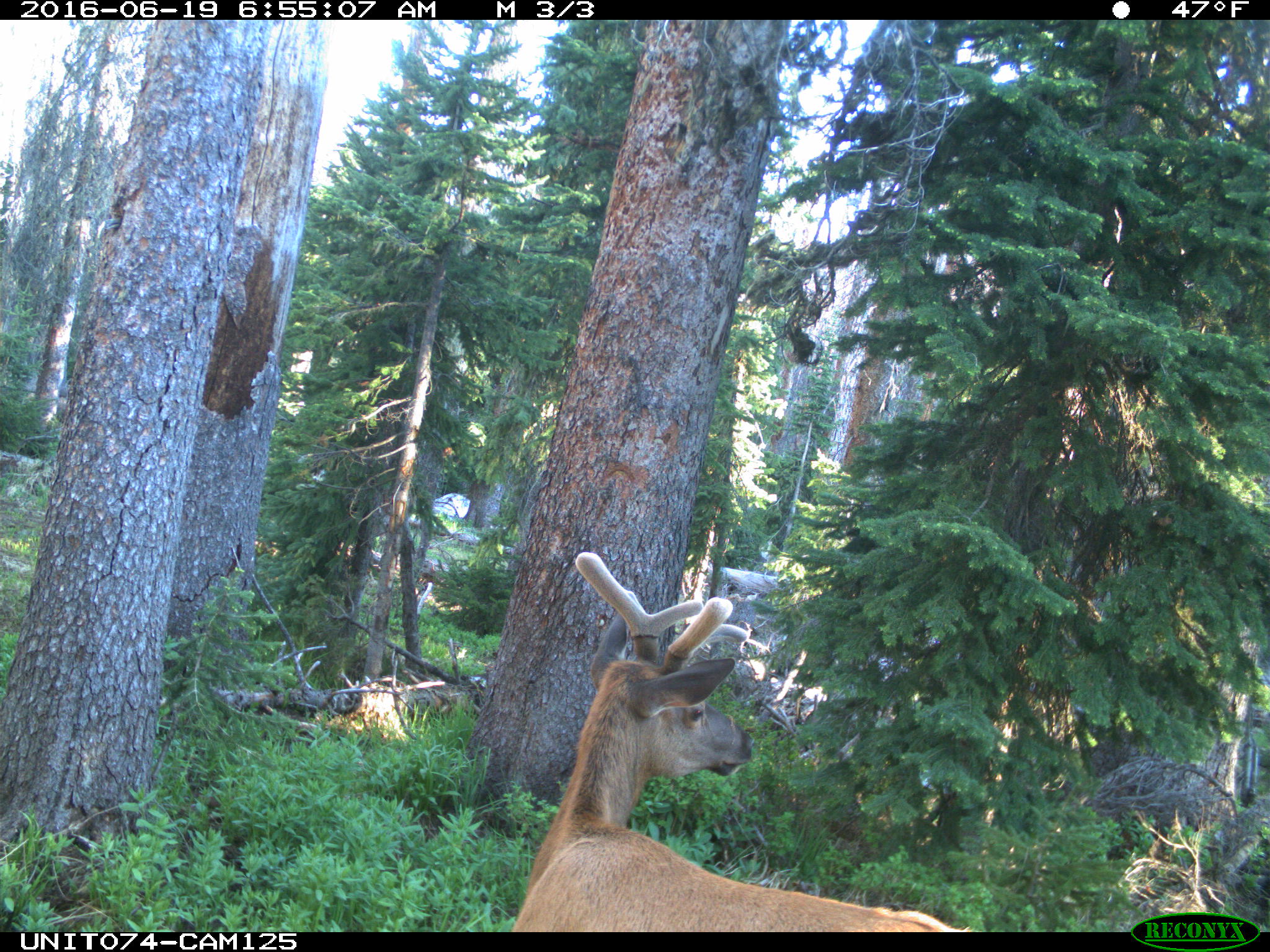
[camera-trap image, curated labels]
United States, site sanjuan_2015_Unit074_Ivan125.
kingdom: Animalia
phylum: Chordata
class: Mammalia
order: Artiodactyla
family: Cervidae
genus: Cervus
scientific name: Cervus elaphus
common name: red deer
Cervus elaphus (red deer).